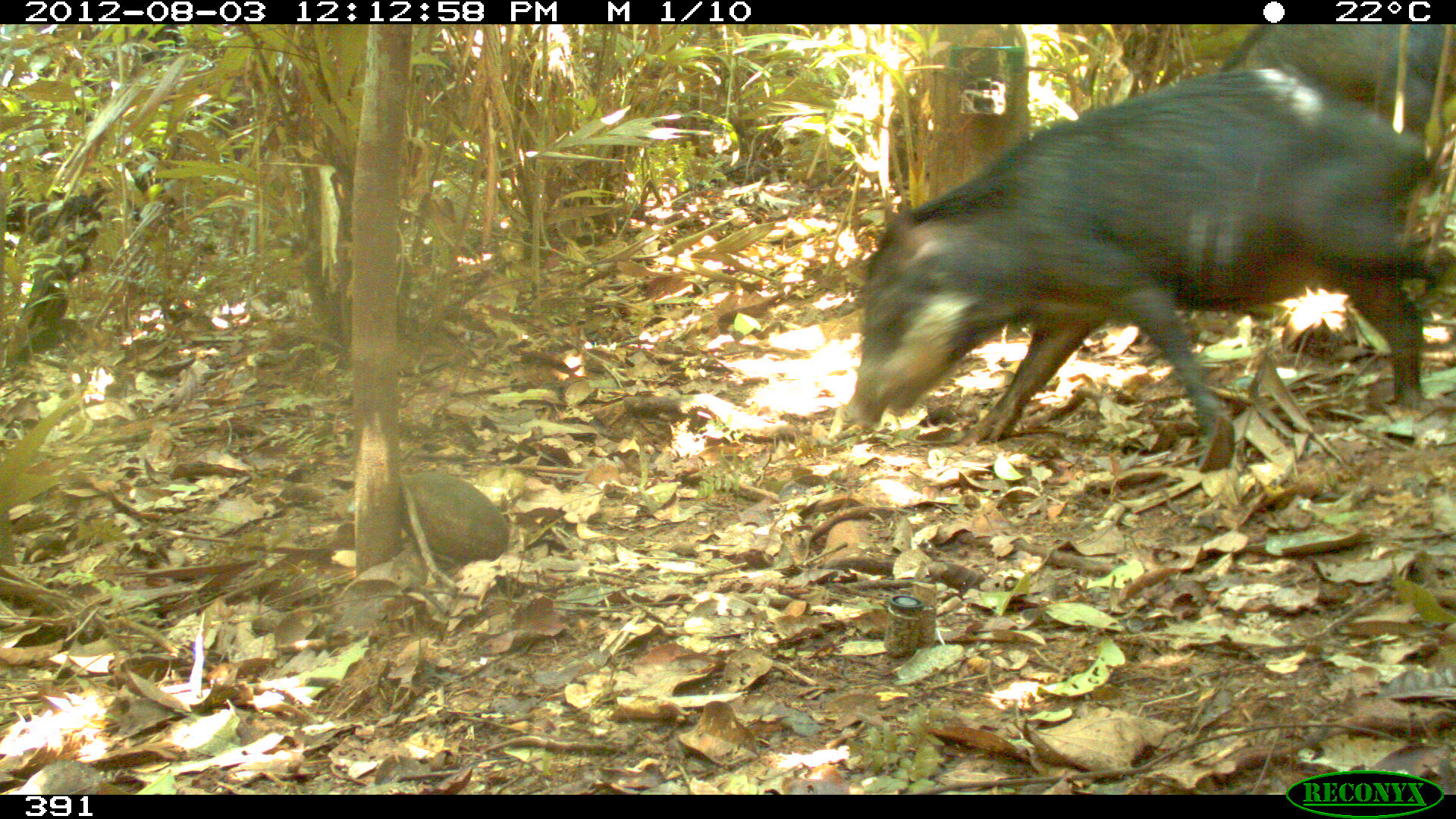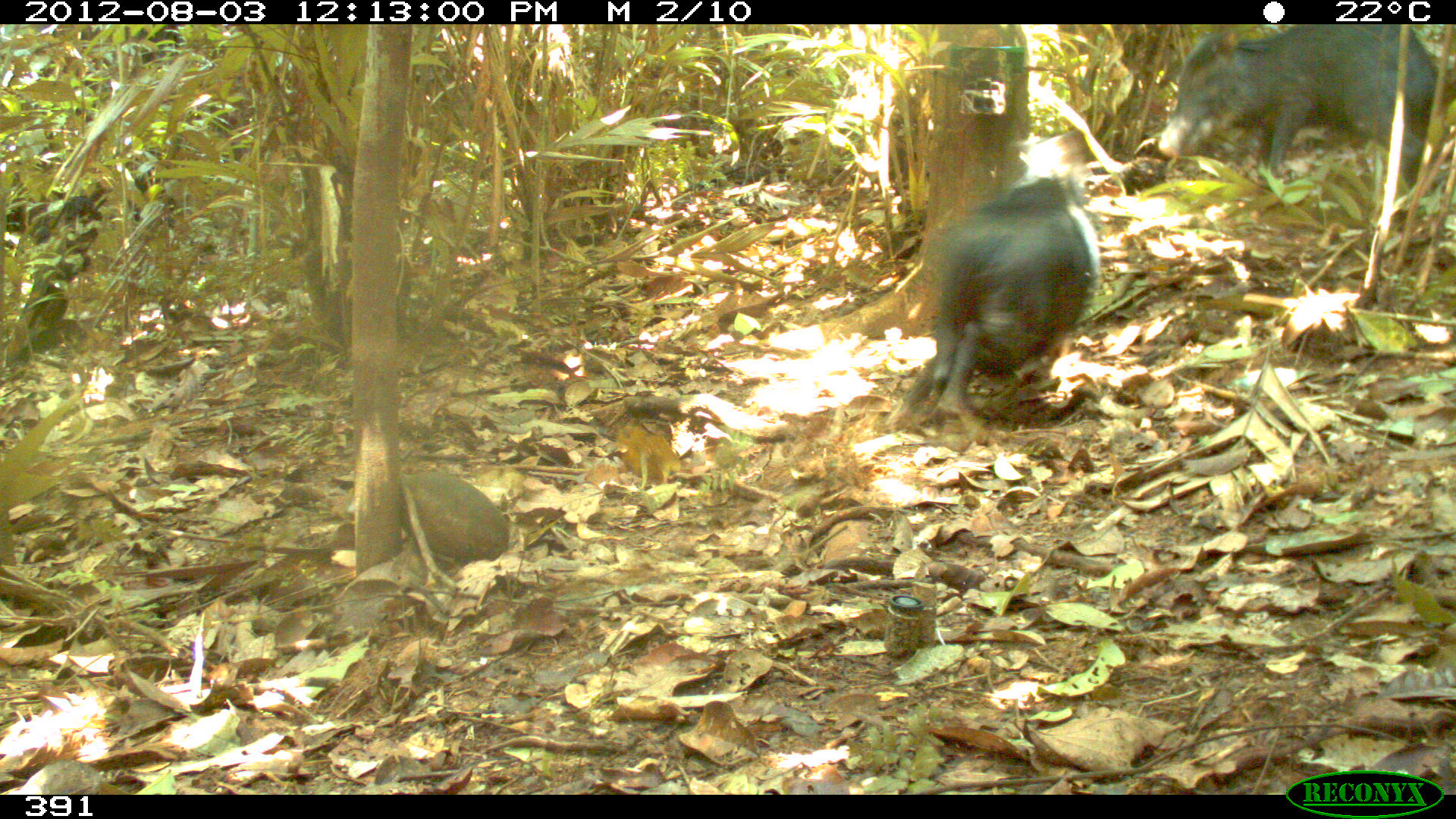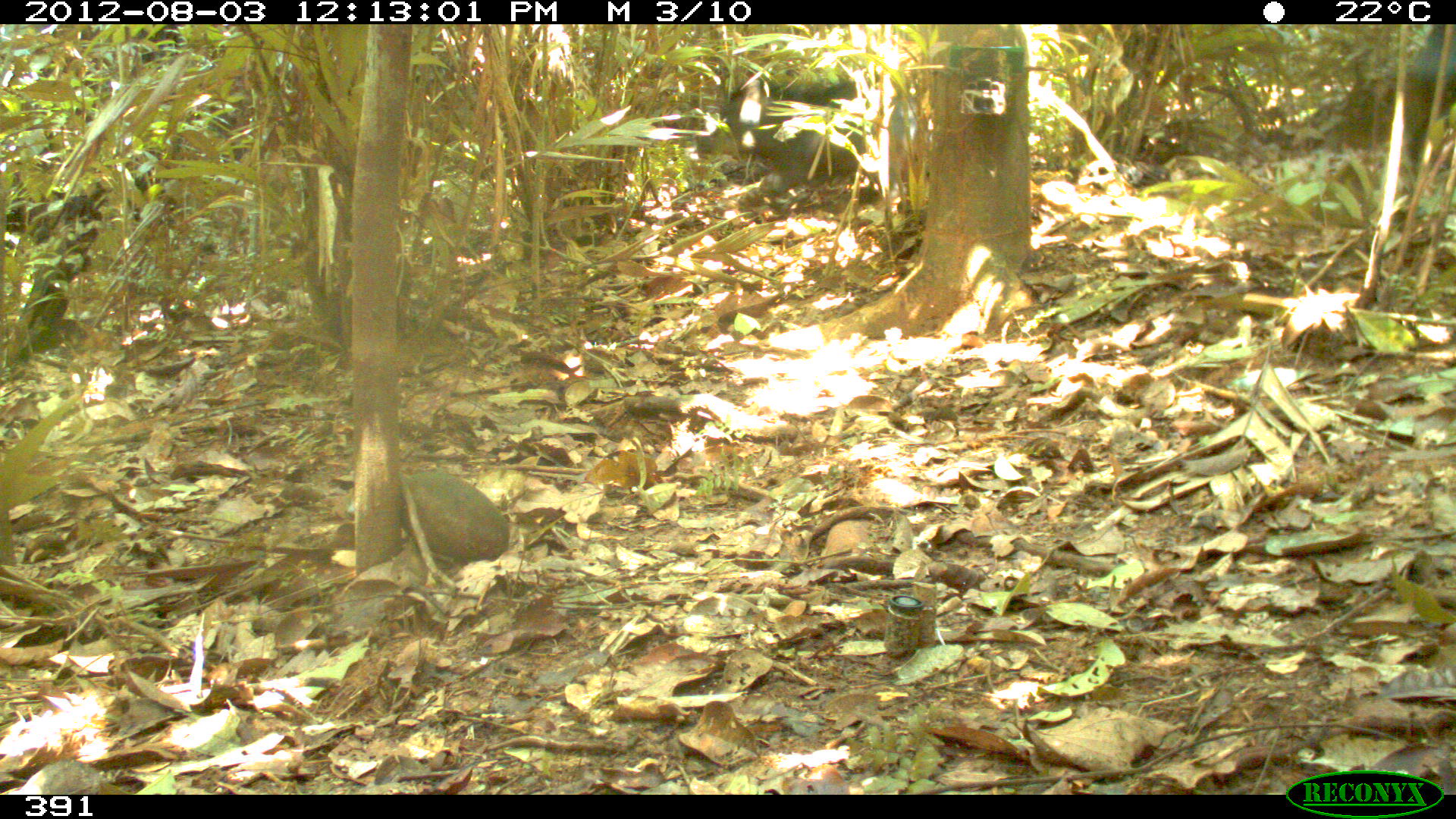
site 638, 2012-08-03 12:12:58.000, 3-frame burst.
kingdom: Animalia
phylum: Chordata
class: Mammalia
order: Artiodactyla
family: Tayassuidae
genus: Tayassu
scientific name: Tayassu pecari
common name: white-lipped peccary